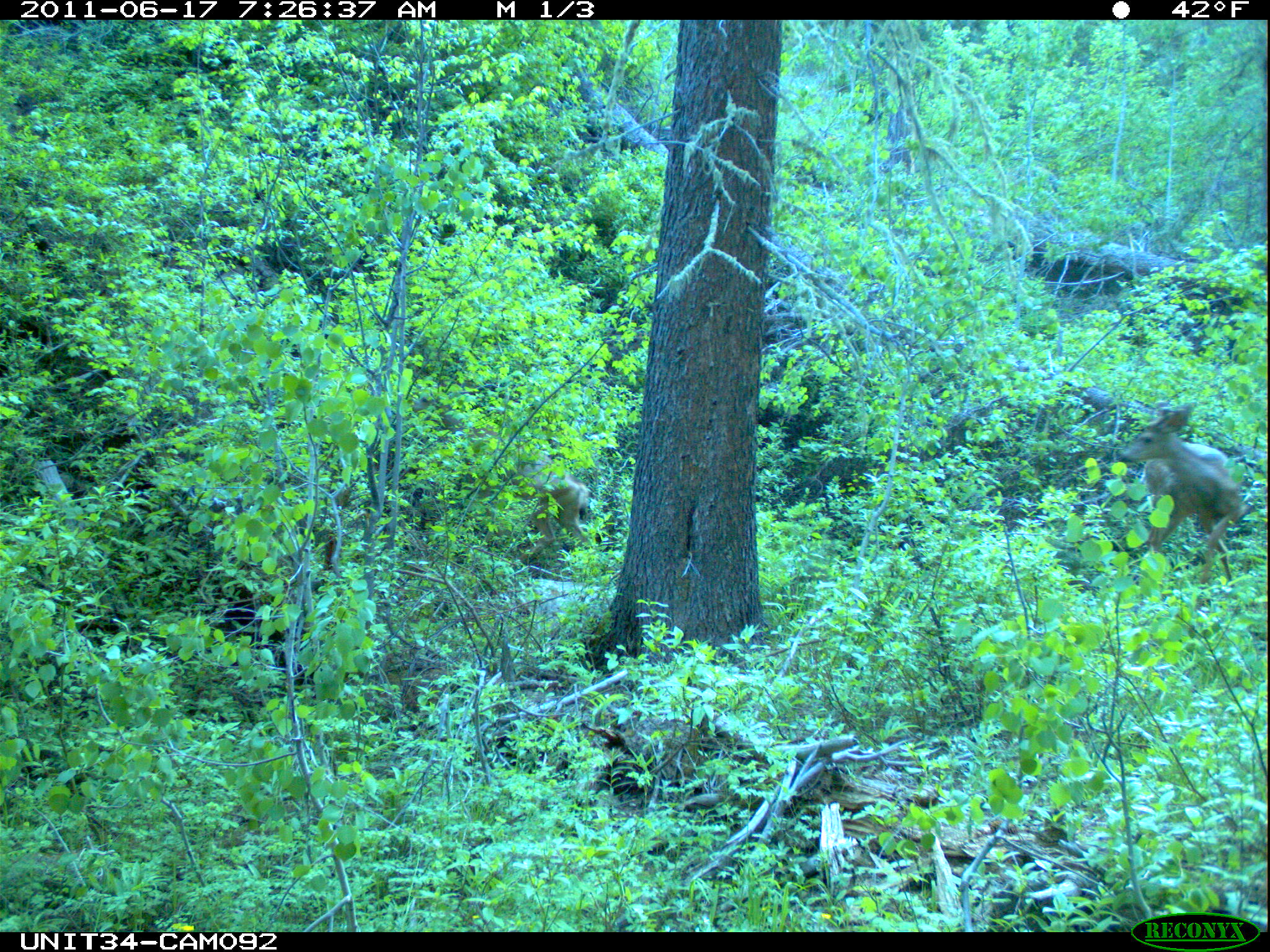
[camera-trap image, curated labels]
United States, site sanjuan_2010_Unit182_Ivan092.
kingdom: Animalia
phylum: Chordata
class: Mammalia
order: Artiodactyla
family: Cervidae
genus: Odocoileus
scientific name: Odocoileus hemionus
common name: mule deer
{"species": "Odocoileus hemionus (mule deer)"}